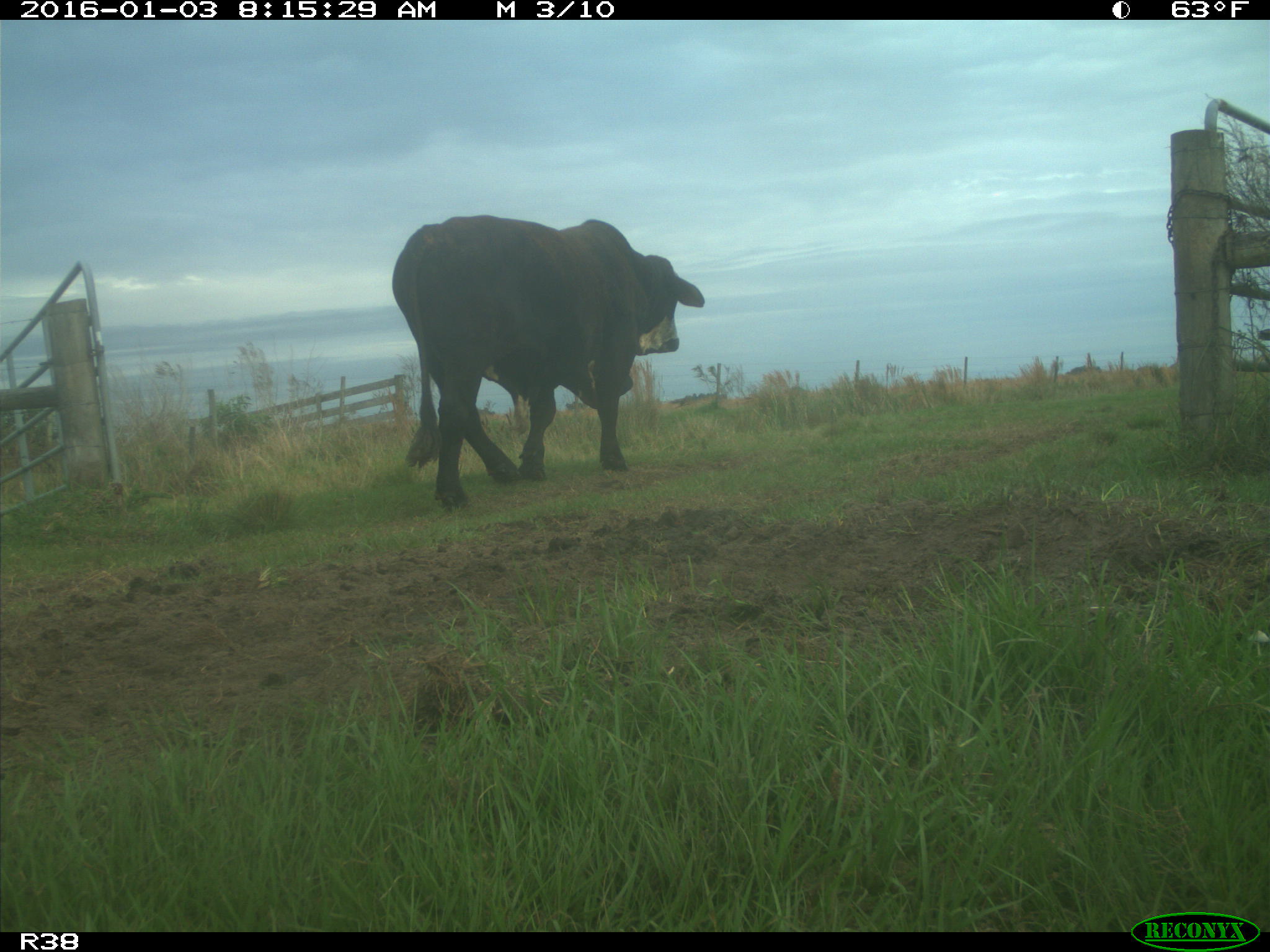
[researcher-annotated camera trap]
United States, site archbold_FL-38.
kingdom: Animalia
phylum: Chordata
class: Mammalia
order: Artiodactyla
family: Bovidae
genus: Bos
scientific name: Bos taurus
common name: domestic cow